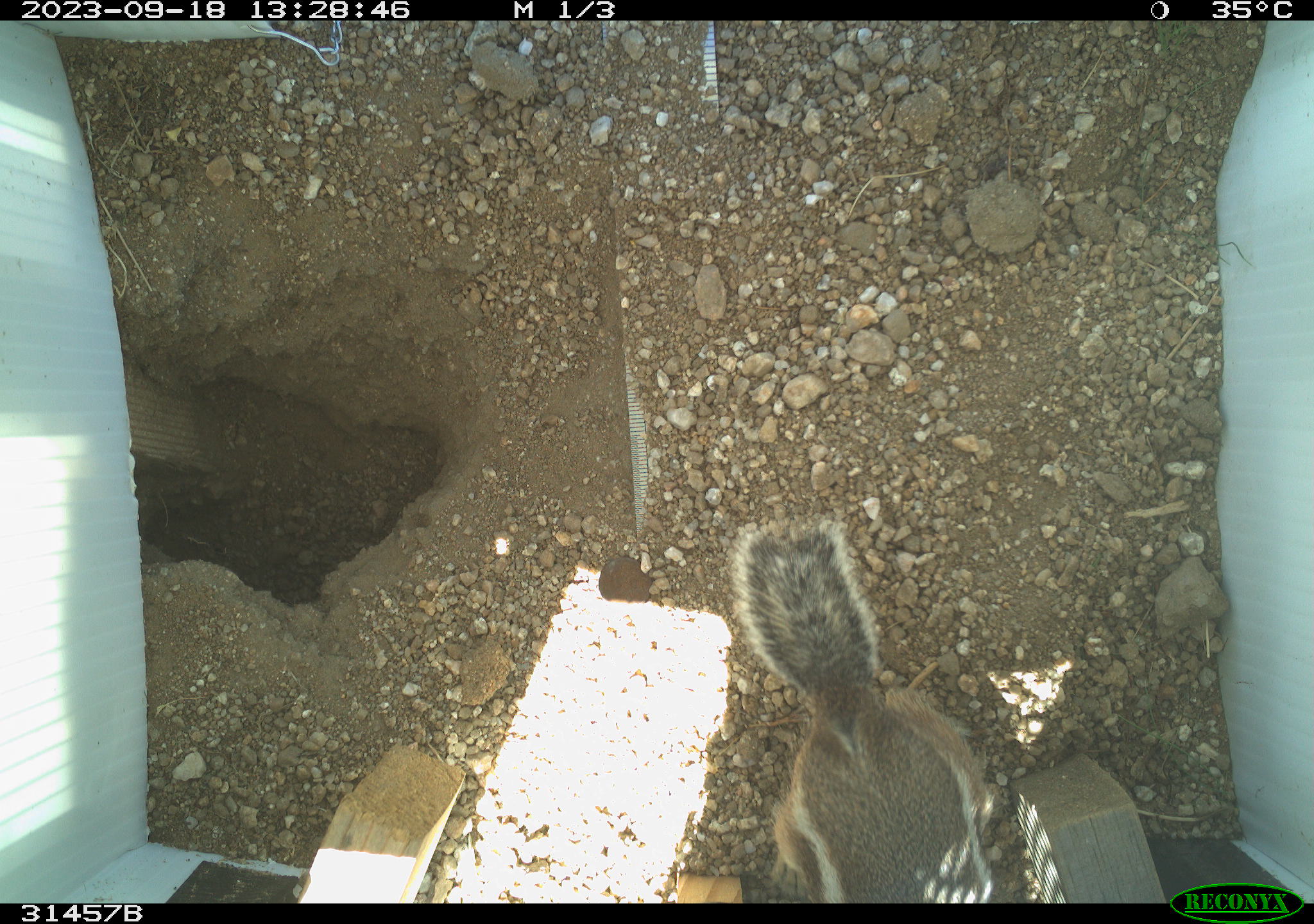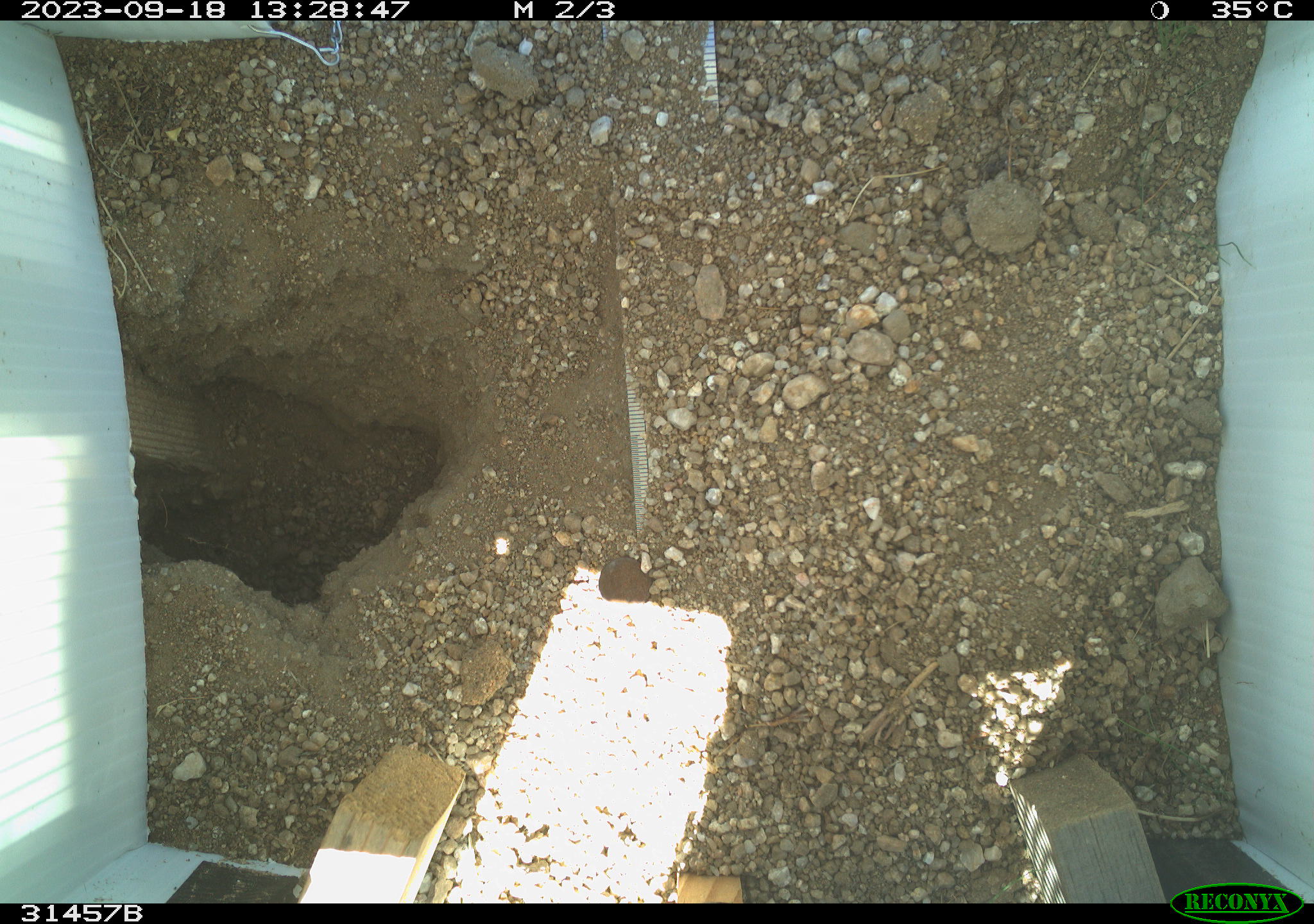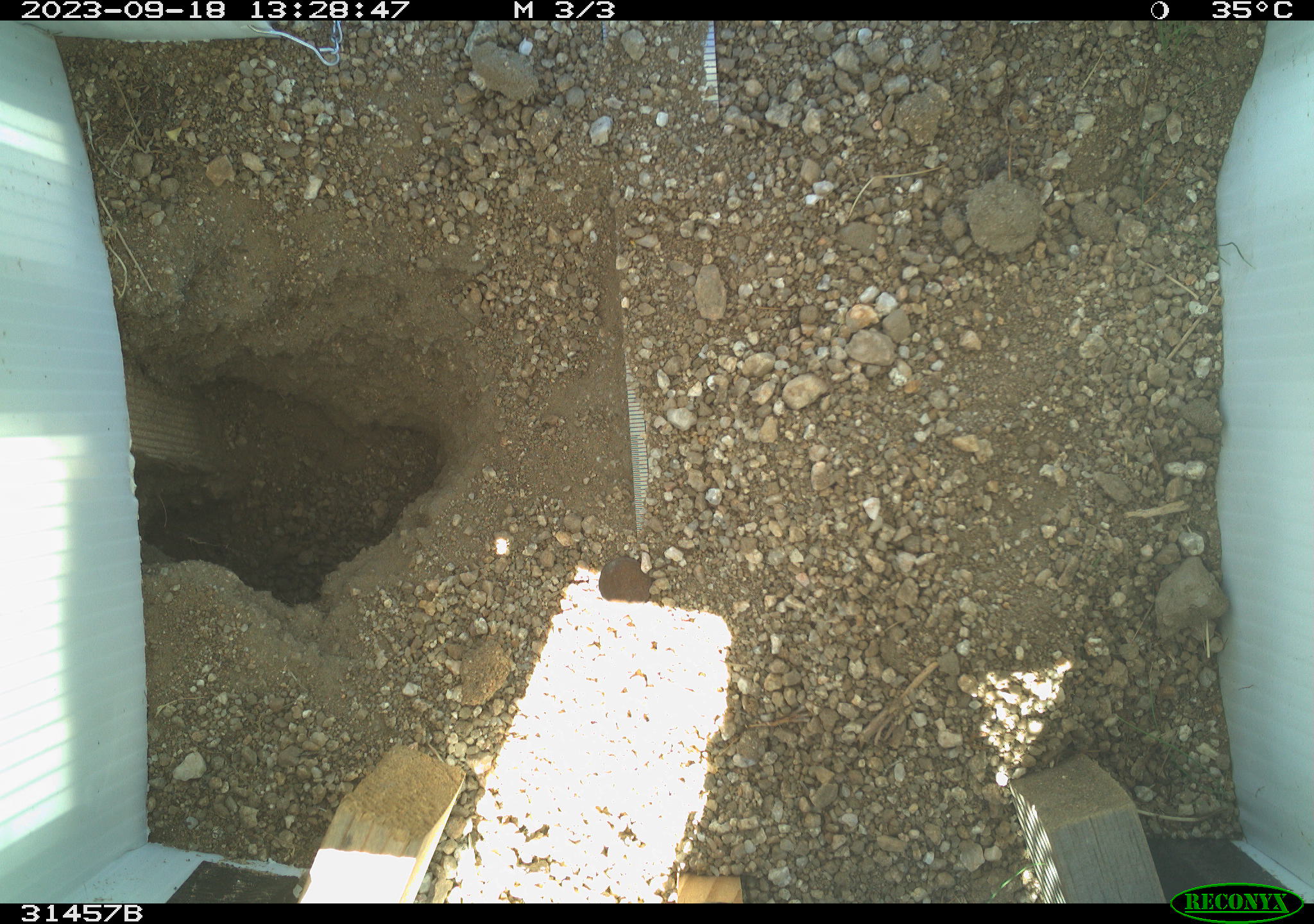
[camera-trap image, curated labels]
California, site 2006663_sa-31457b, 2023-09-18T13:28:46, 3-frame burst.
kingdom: Animalia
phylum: Chordata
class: Mammalia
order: Rodentia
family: Sciuridae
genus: Ammospermophilus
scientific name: Ammospermophilus leucurus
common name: white-tailed antelope squirrel